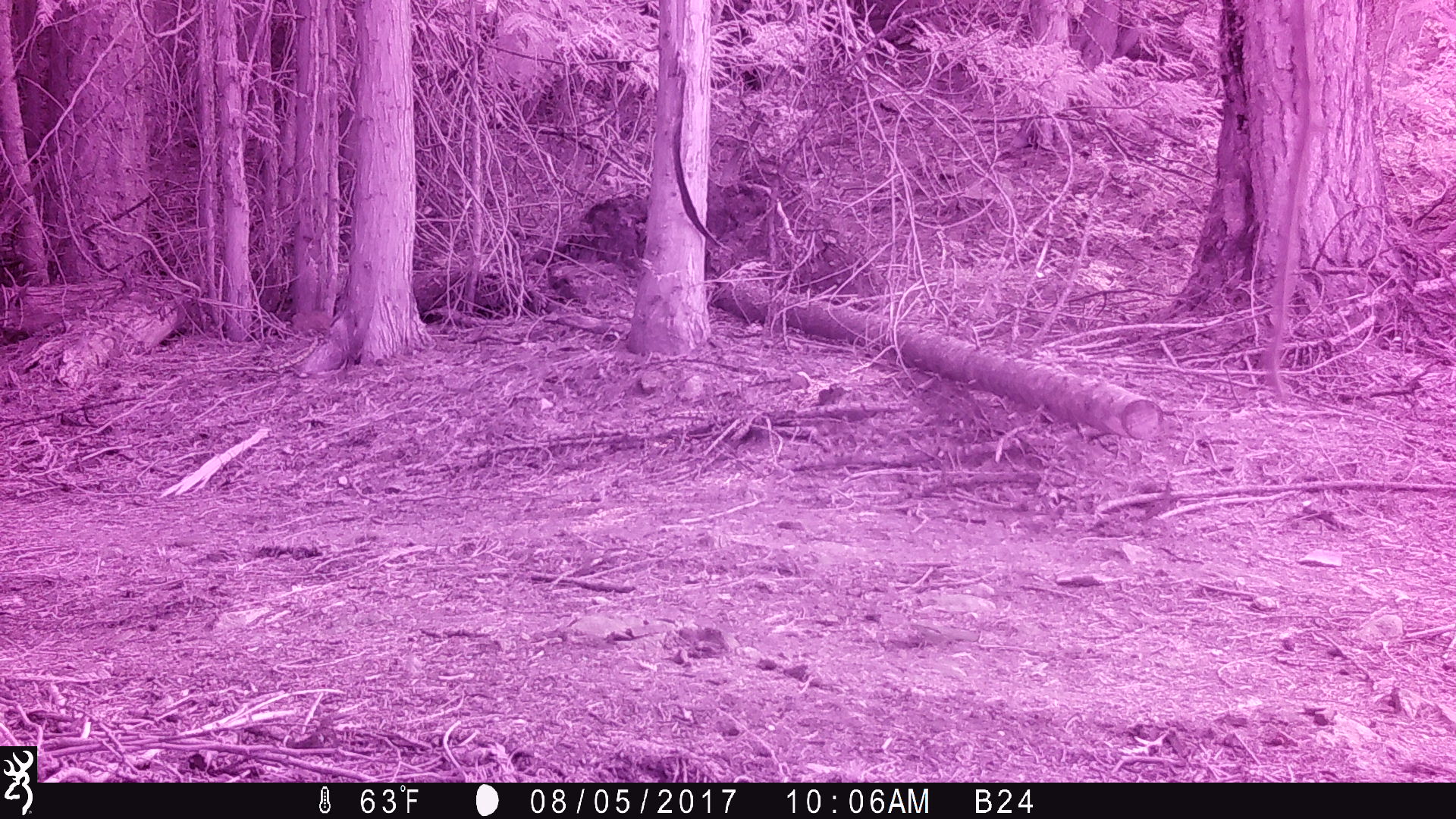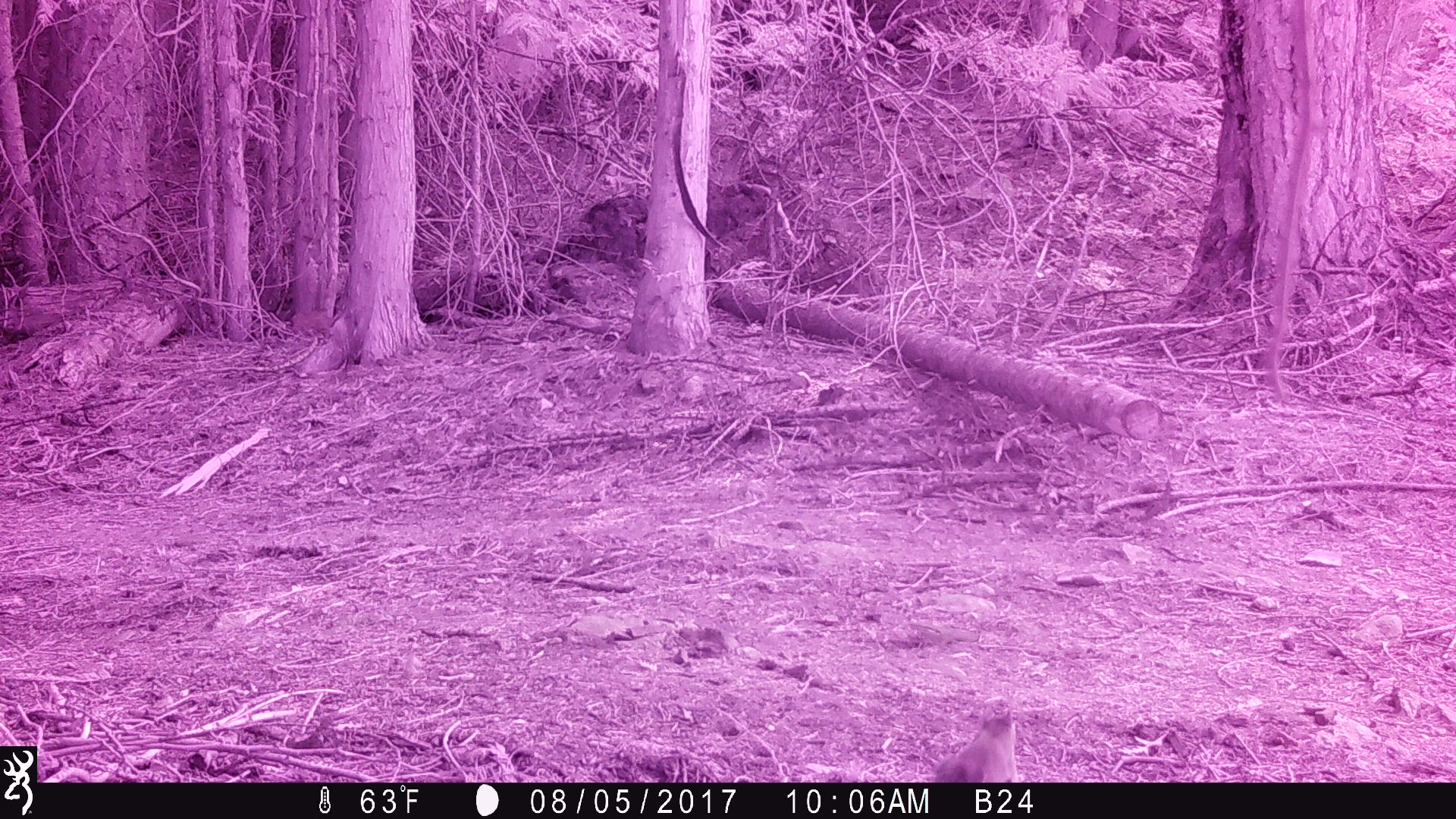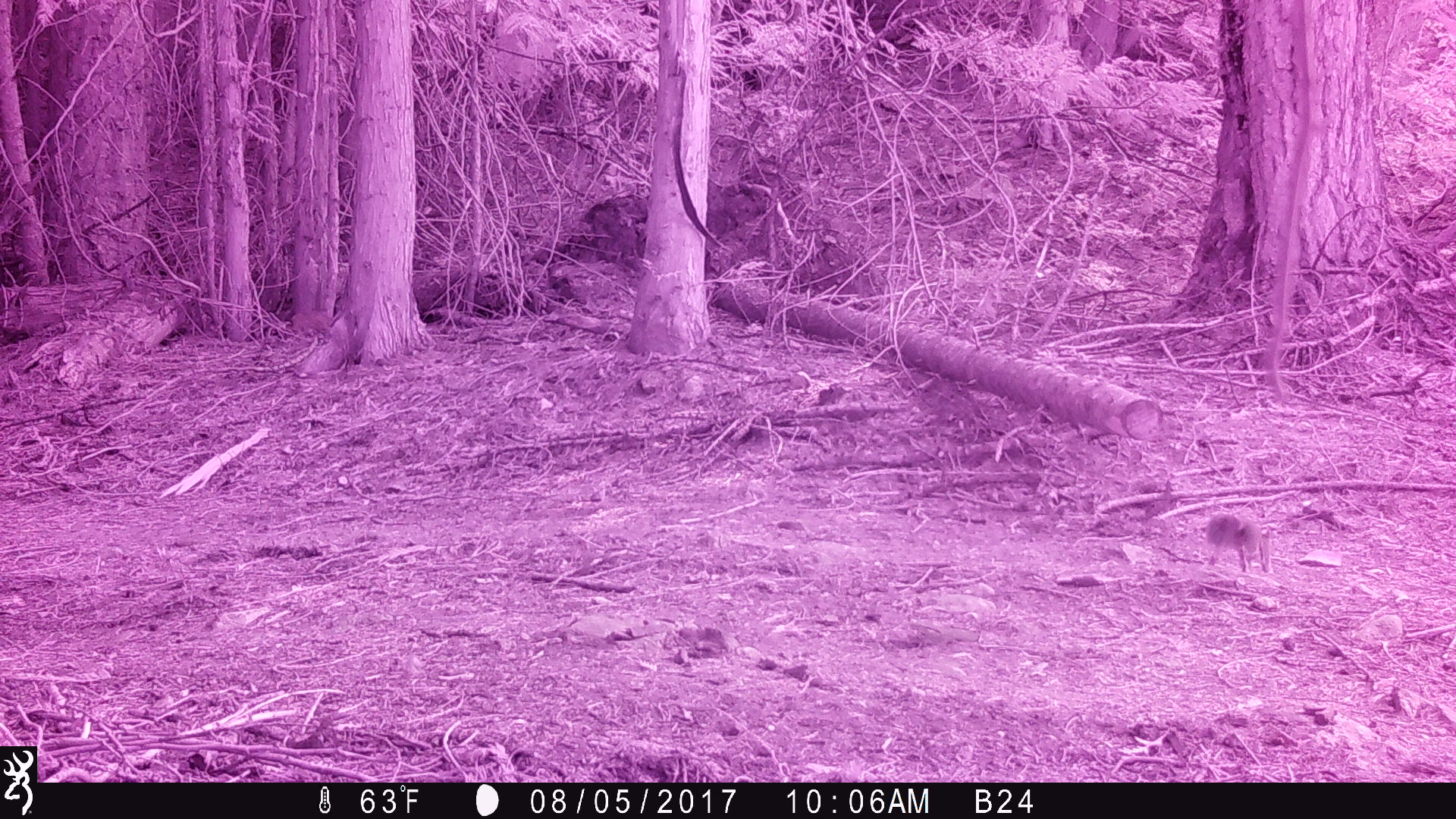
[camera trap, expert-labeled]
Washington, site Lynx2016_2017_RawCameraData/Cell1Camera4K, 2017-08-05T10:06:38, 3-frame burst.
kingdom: Animalia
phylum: Chordata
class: Mammalia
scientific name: Mammalia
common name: small mammal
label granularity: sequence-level